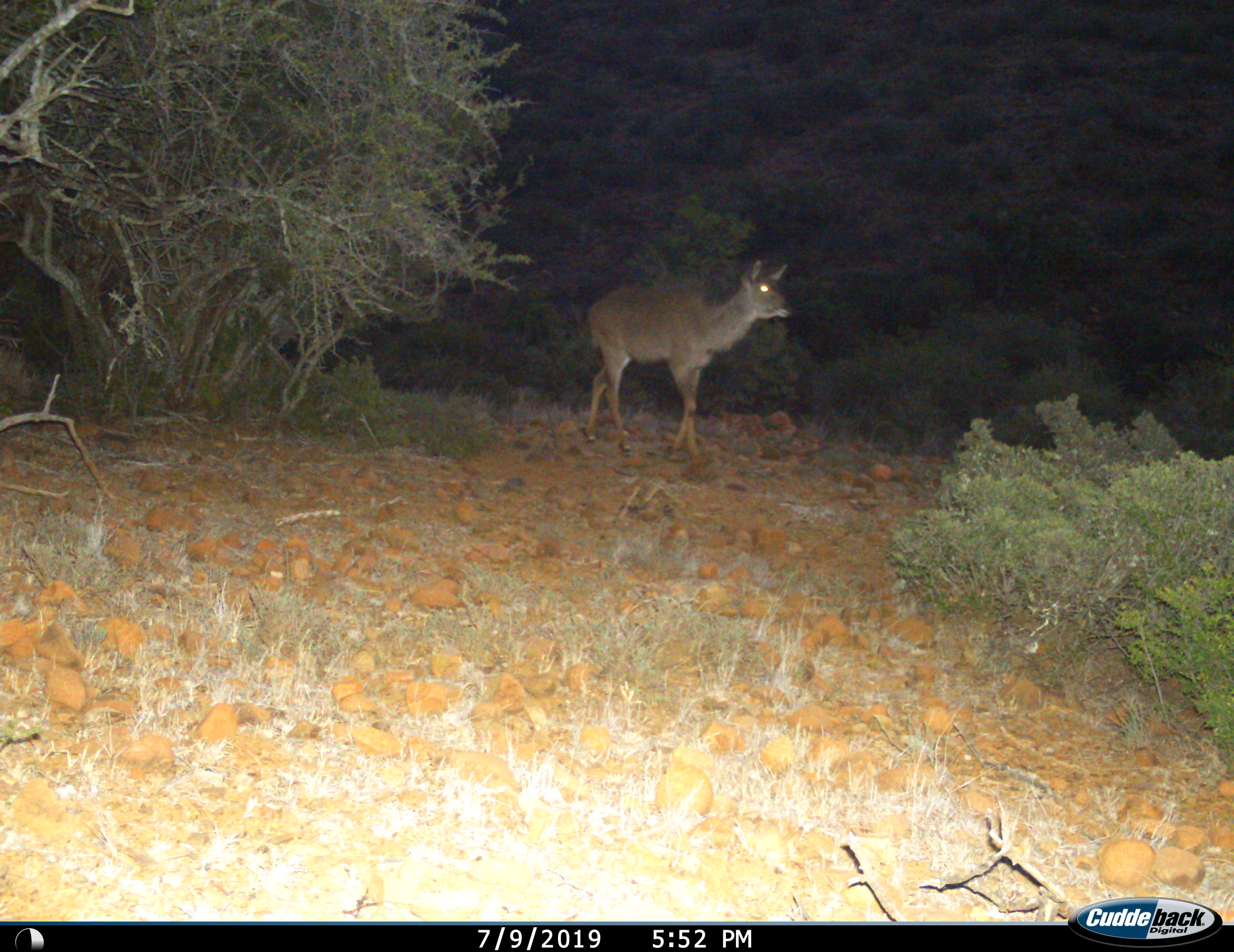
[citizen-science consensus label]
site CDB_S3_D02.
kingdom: Animalia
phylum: Chordata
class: Mammalia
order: Artiodactyla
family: Bovidae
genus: Tragelaphus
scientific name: Tragelaphus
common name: kudu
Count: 1.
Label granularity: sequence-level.